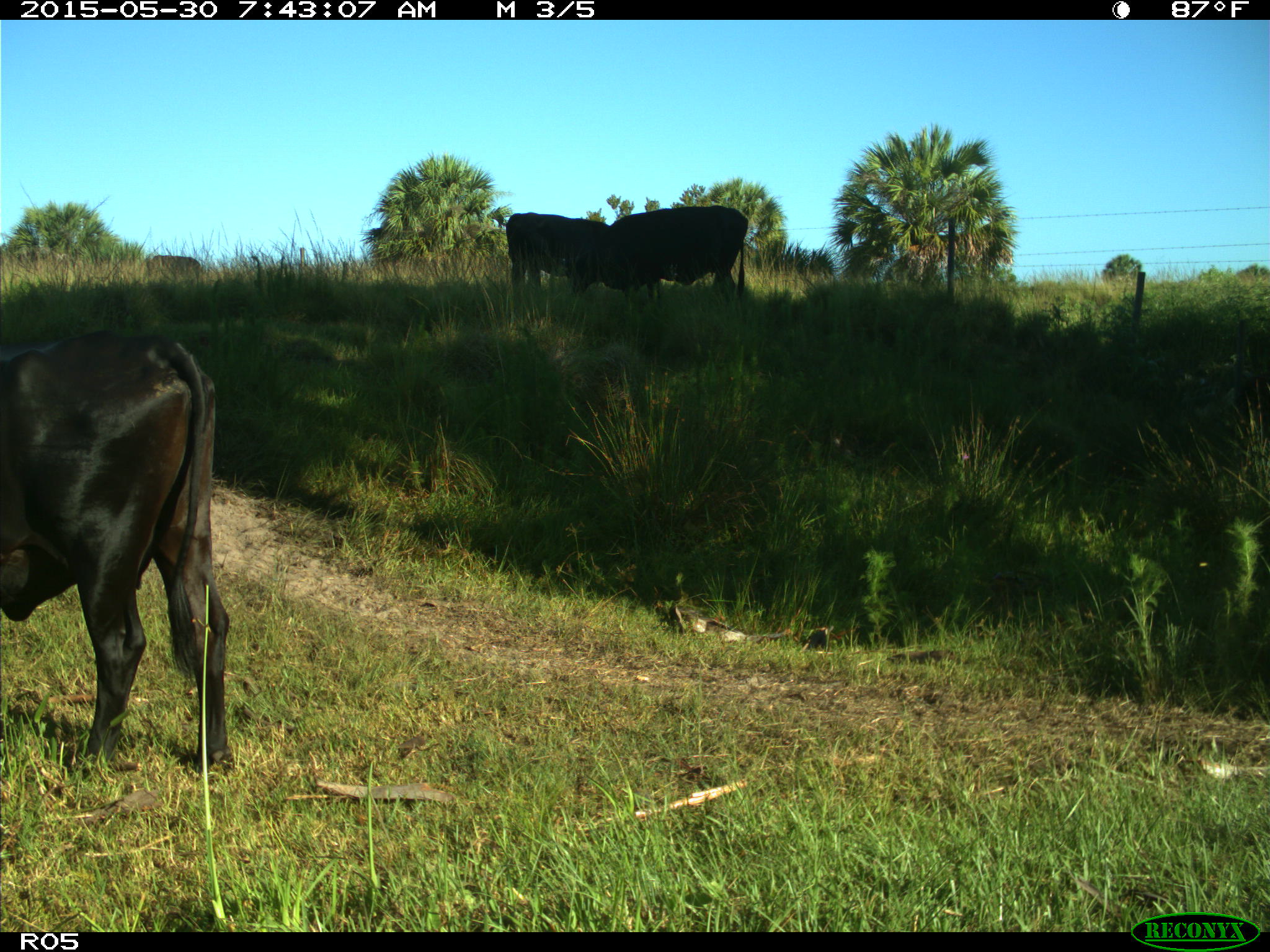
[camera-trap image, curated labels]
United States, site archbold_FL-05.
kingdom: Animalia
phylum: Chordata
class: Mammalia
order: Artiodactyla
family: Bovidae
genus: Bos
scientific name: Bos taurus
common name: domestic cow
Bos taurus (domestic cow).